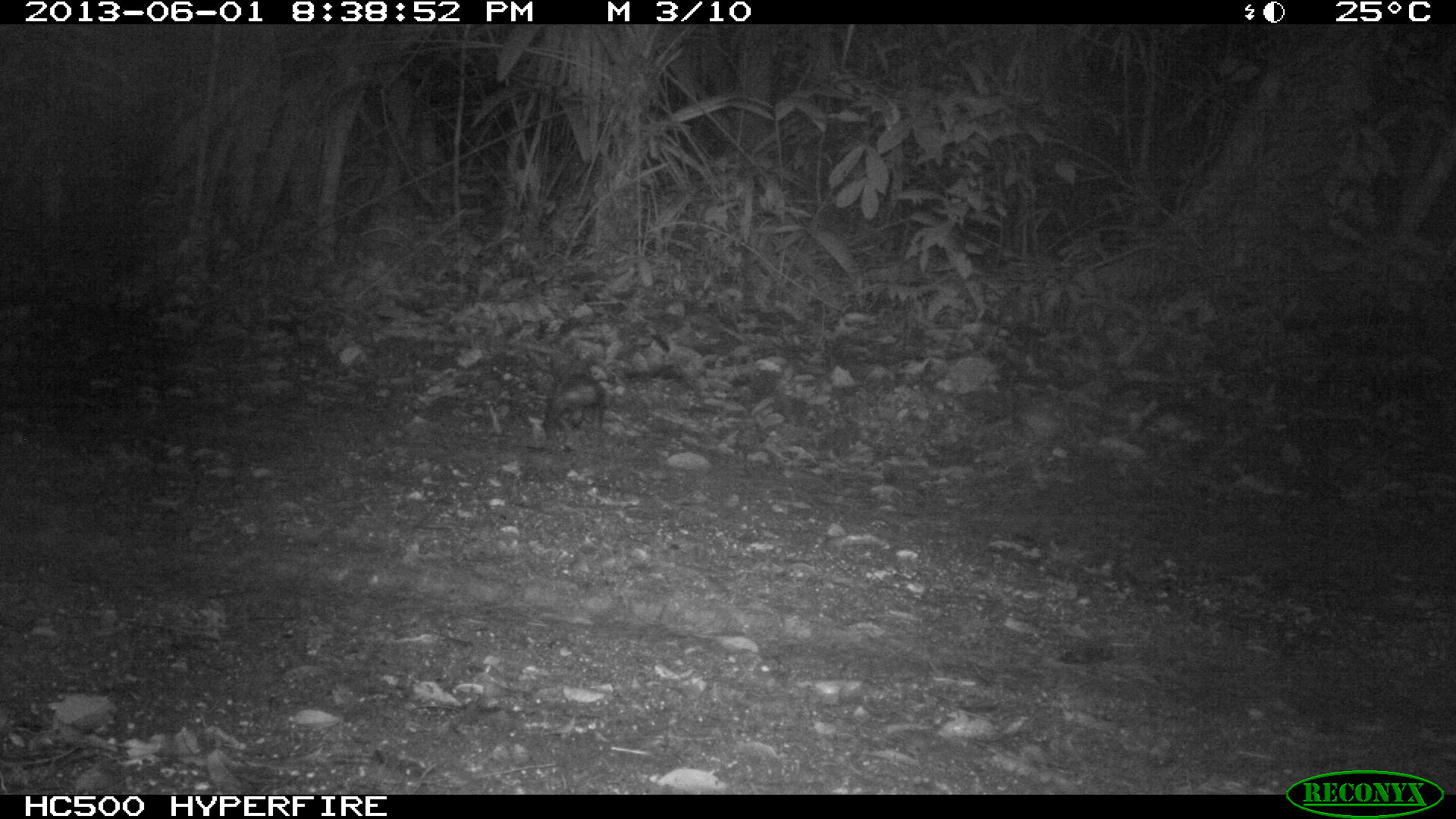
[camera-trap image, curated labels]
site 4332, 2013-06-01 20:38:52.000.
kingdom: Animalia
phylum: Chordata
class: Mammalia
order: Didelphimorphia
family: Didelphidae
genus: Didelphis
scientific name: Didelphis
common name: american opossums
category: didelphis sp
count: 1